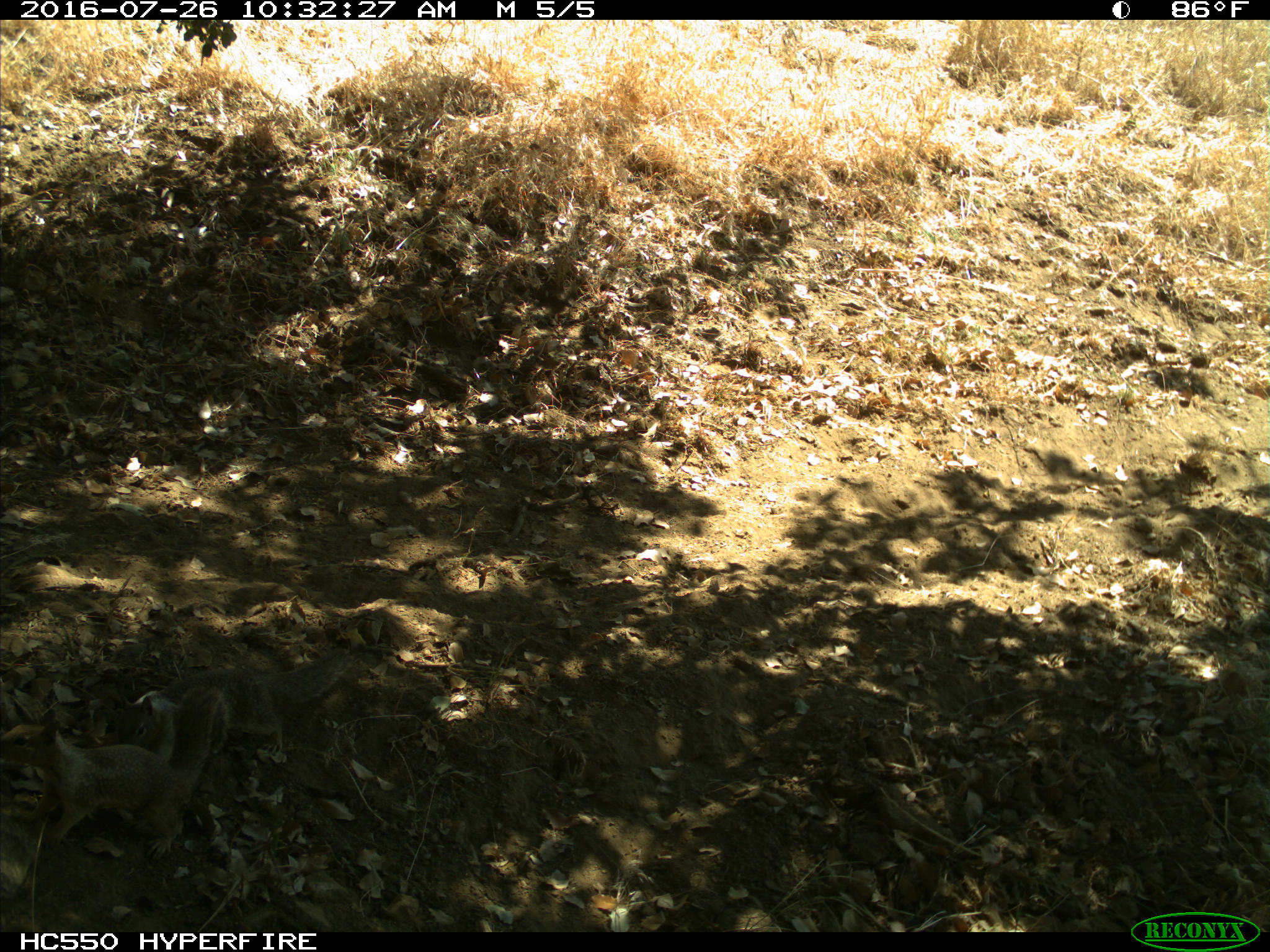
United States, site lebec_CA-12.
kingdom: Animalia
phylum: Chordata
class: Mammalia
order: Rodentia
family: Sciuridae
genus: Otospermophilus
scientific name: Otospermophilus beecheyi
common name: california ground squirrel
Otospermophilus beecheyi (california ground squirrel).